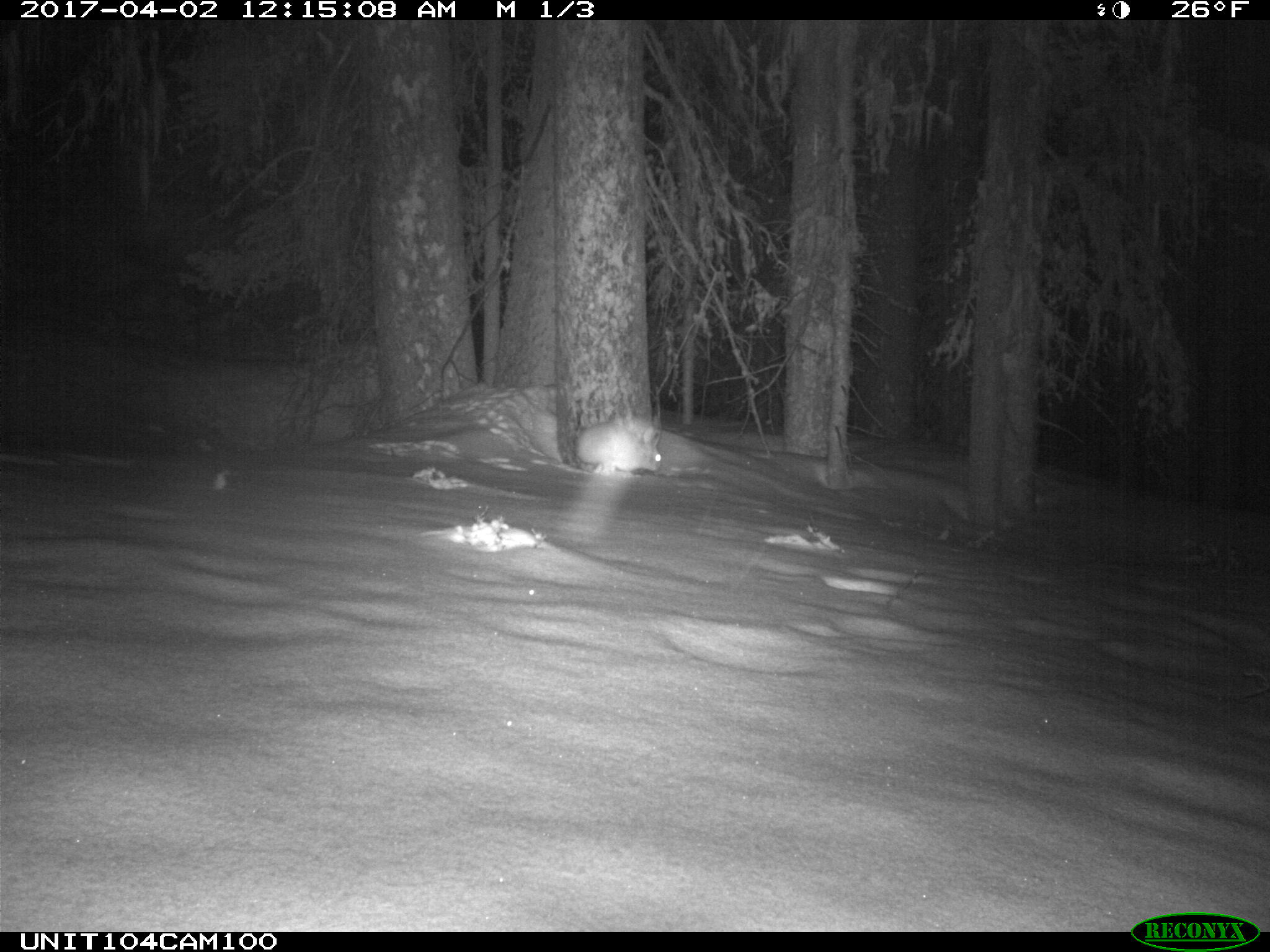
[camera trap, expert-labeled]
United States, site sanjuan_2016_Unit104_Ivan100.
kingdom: Animalia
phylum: Chordata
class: Mammalia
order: Lagomorpha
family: Leporidae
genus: Lepus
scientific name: Lepus americanus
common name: snowshoe hare